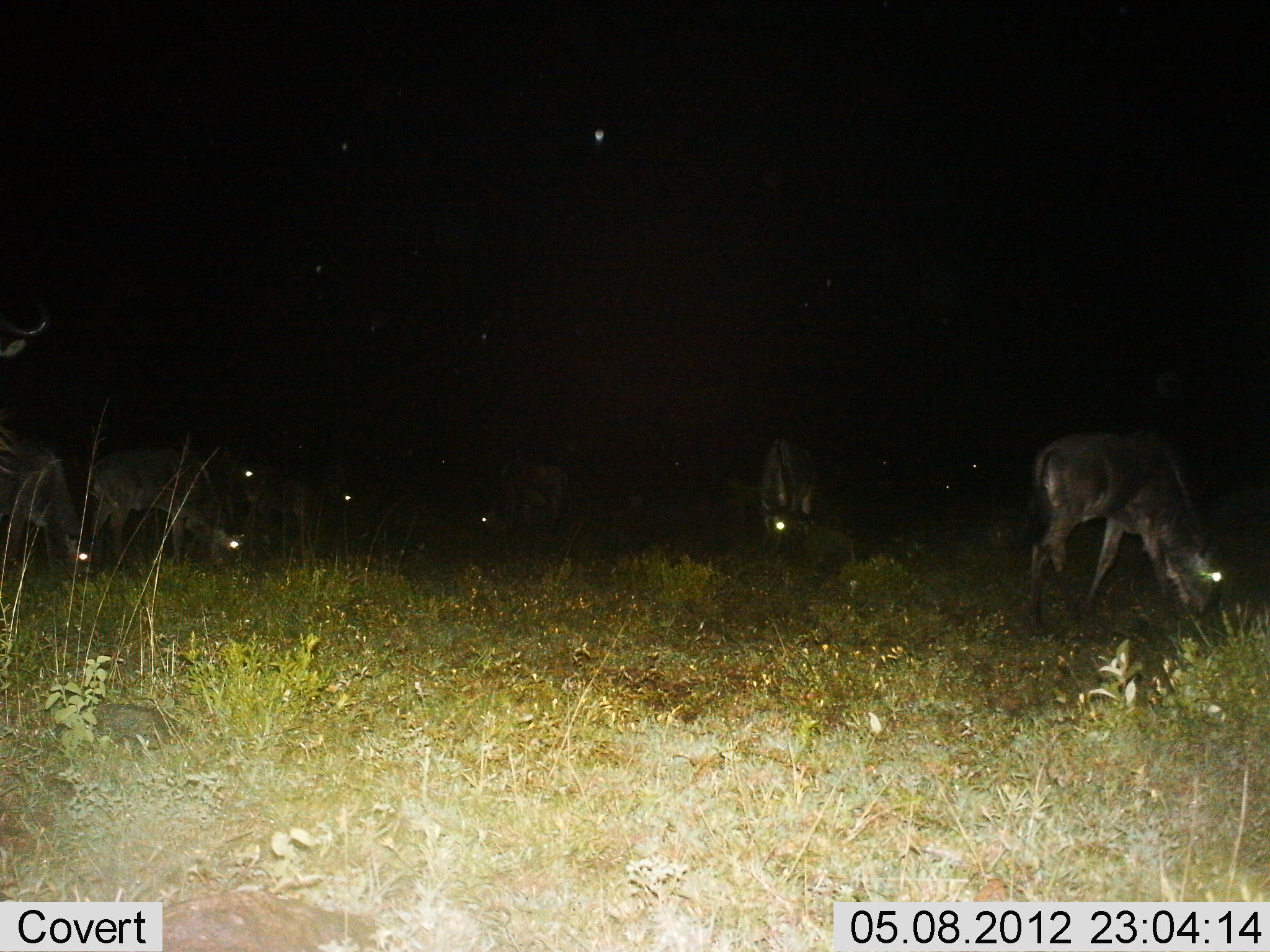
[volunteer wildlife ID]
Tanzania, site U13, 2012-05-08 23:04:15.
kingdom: Animalia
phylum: Chordata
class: Mammalia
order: Artiodactyla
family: Bovidae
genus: Connochaetes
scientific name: Connochaetes taurinus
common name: blue wildebeest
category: wildebeest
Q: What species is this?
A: Wildebeest (blue wildebeest) (Connochaetes taurinus).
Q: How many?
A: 7.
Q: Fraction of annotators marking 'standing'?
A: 36%.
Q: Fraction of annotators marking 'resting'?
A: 0%.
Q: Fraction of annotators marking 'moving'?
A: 0%.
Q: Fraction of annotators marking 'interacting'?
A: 0%.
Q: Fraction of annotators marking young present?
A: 0%.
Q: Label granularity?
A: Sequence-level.